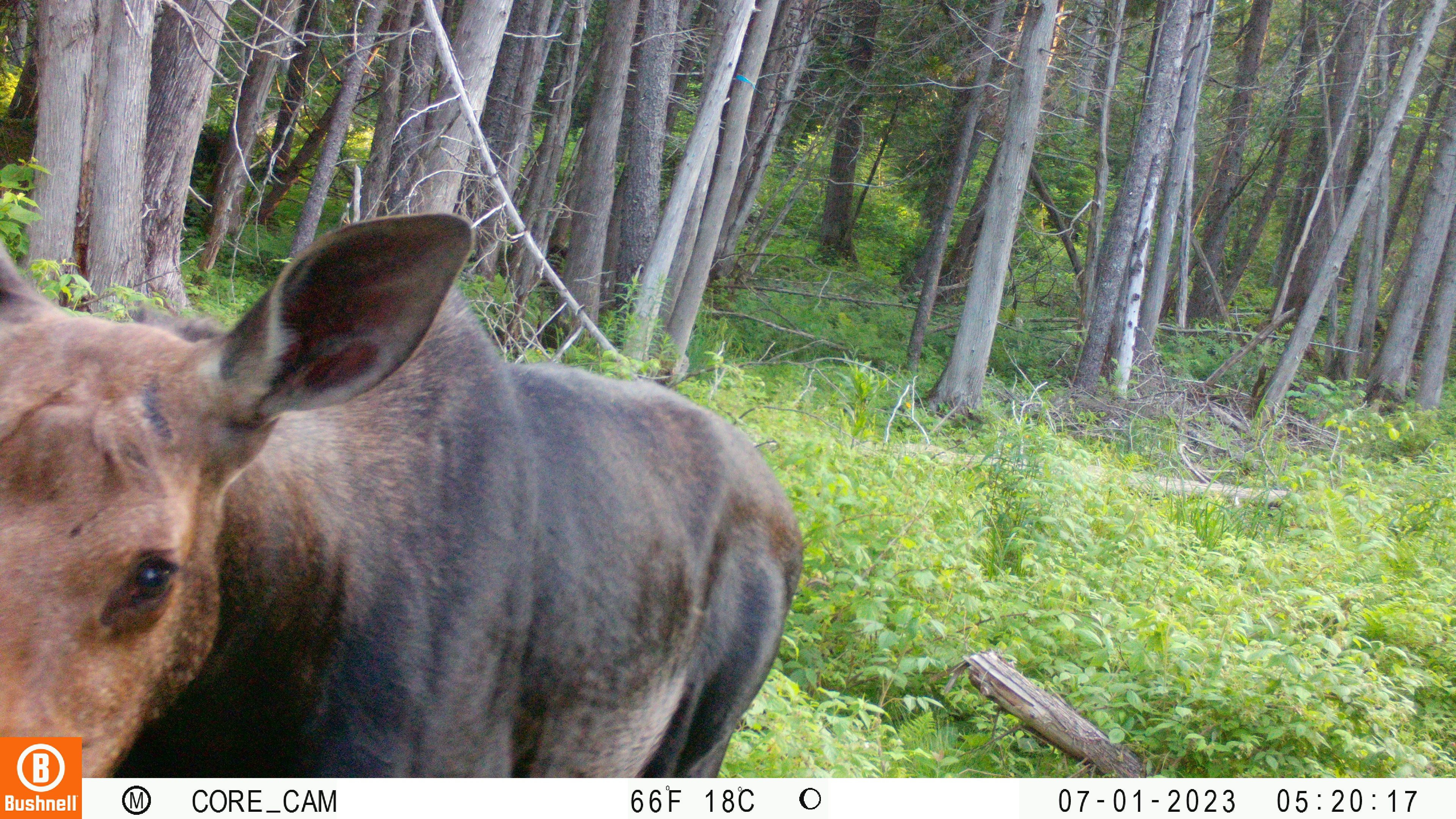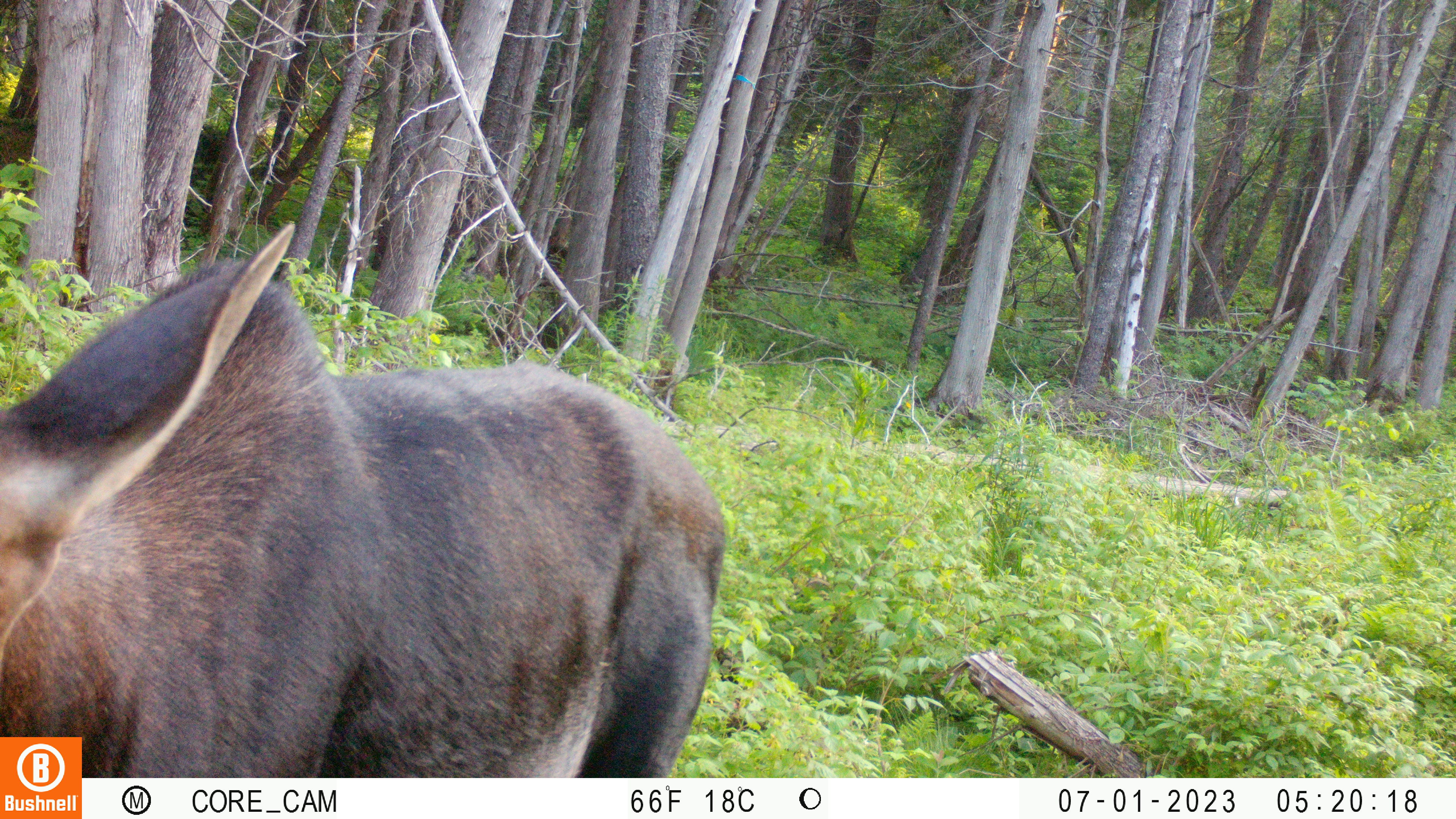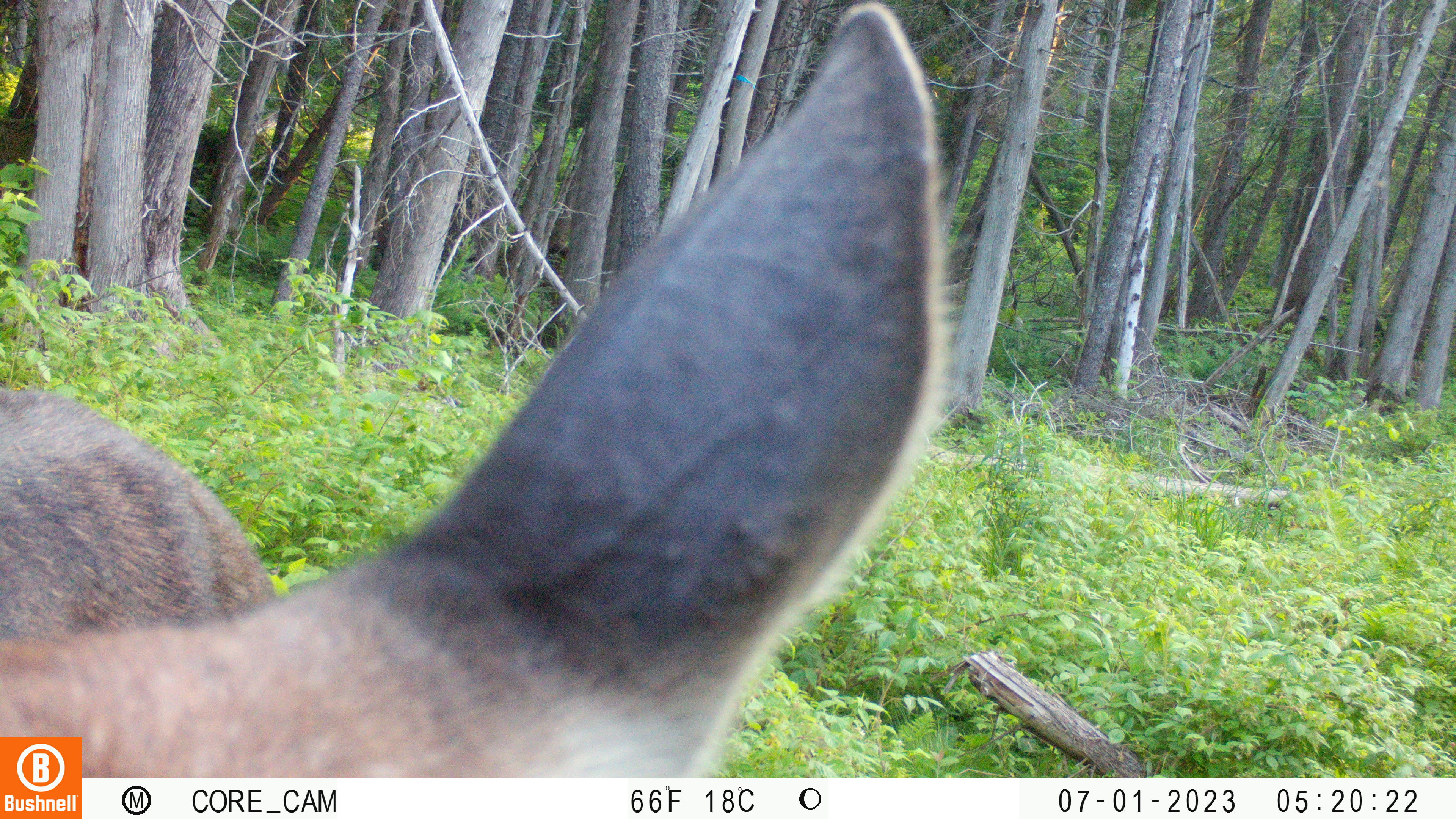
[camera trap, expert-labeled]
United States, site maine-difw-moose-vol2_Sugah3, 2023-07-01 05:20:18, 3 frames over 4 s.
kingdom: Animalia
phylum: Chordata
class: Mammalia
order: Artiodactyla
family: Cervidae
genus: Alces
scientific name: Alces alces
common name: moose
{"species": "moose (Alces alces)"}